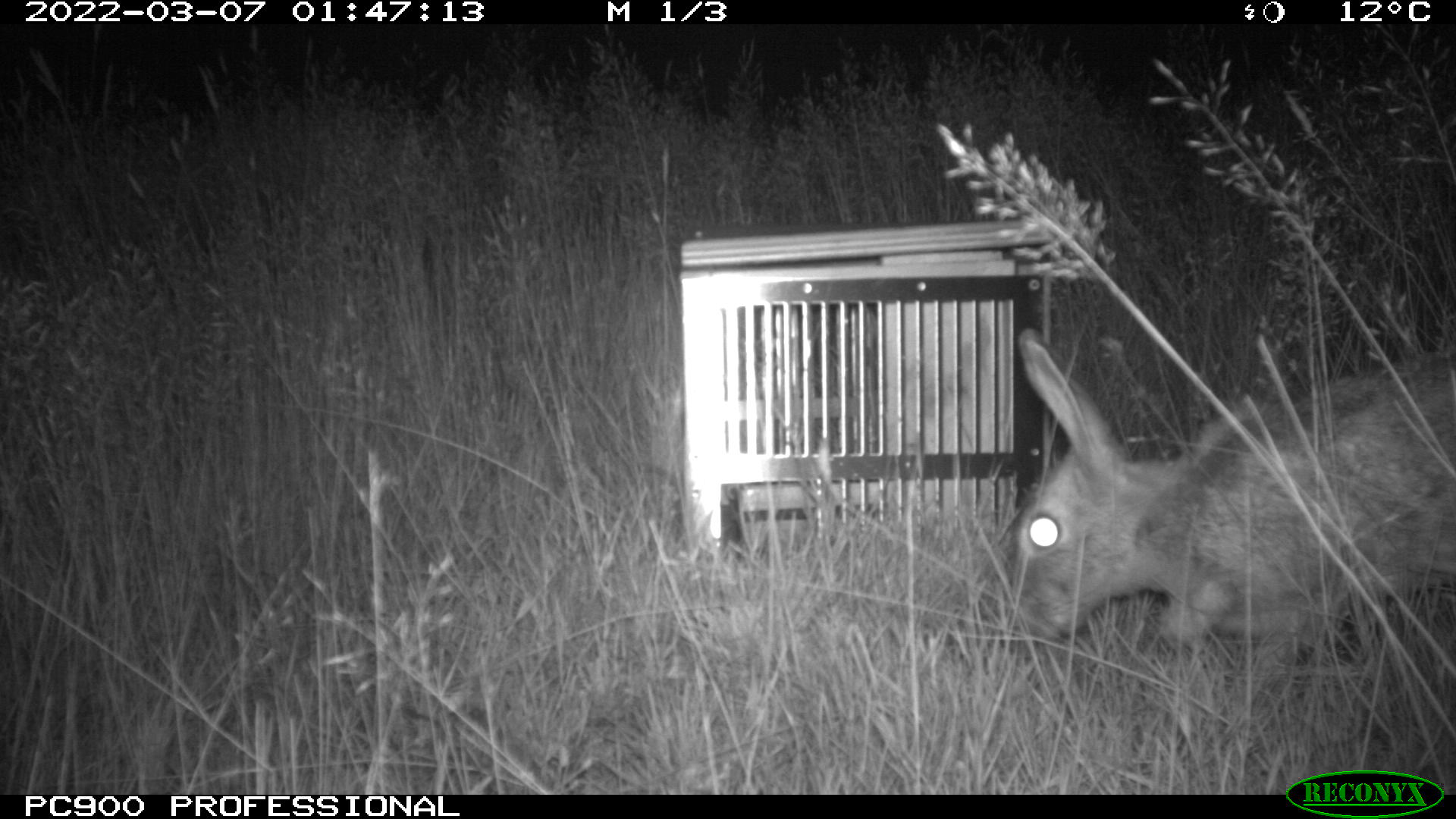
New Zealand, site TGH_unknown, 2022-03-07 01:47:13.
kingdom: Animalia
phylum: Chordata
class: Mammalia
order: Lagomorpha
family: Leporidae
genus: Oryctolagus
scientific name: Oryctolagus cuniculus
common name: european rabbit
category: rabbit